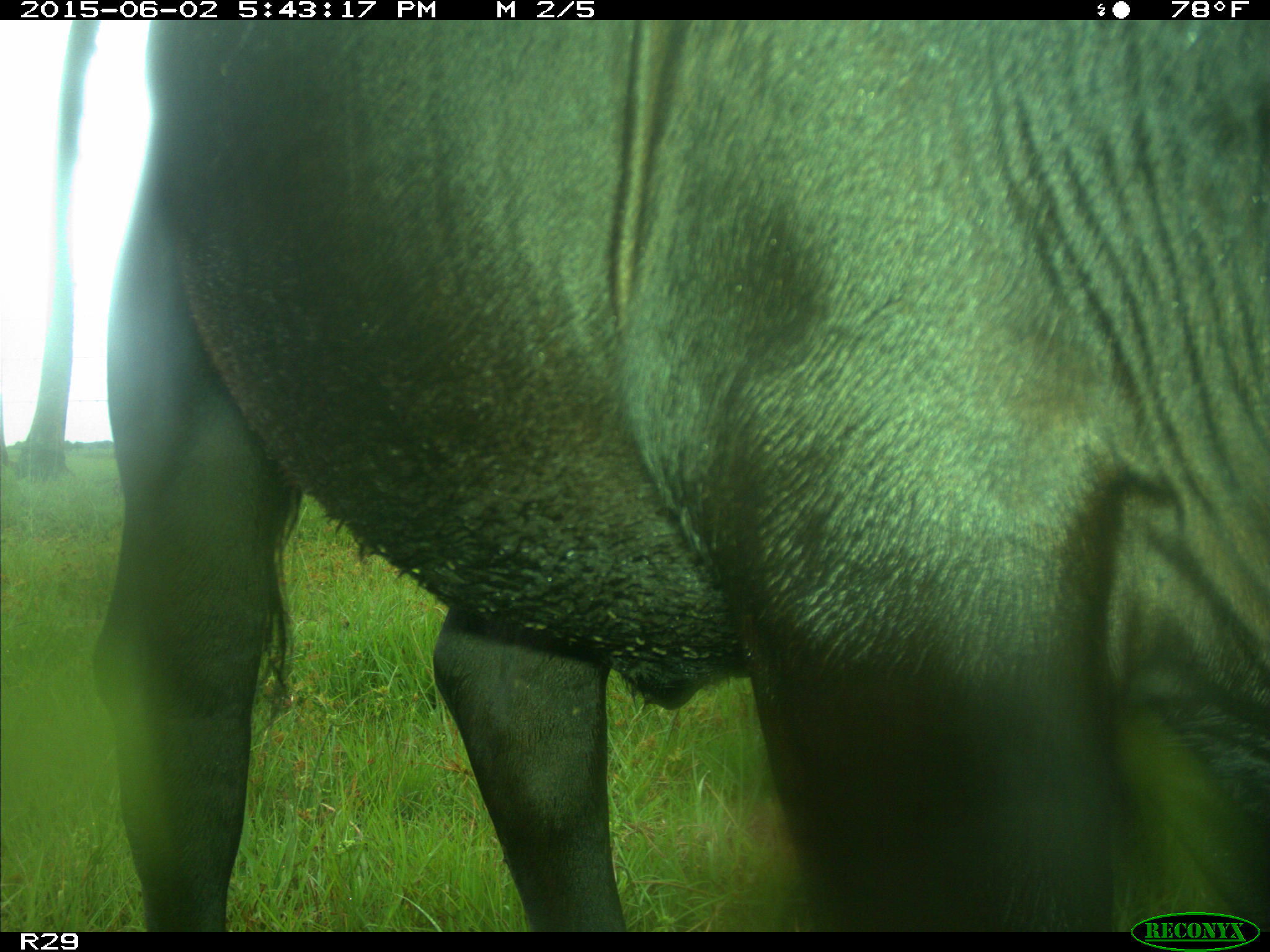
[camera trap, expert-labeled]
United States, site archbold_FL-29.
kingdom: Animalia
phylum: Chordata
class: Mammalia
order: Artiodactyla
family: Bovidae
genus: Bos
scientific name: Bos taurus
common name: domestic cow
Bos taurus (domestic cow).